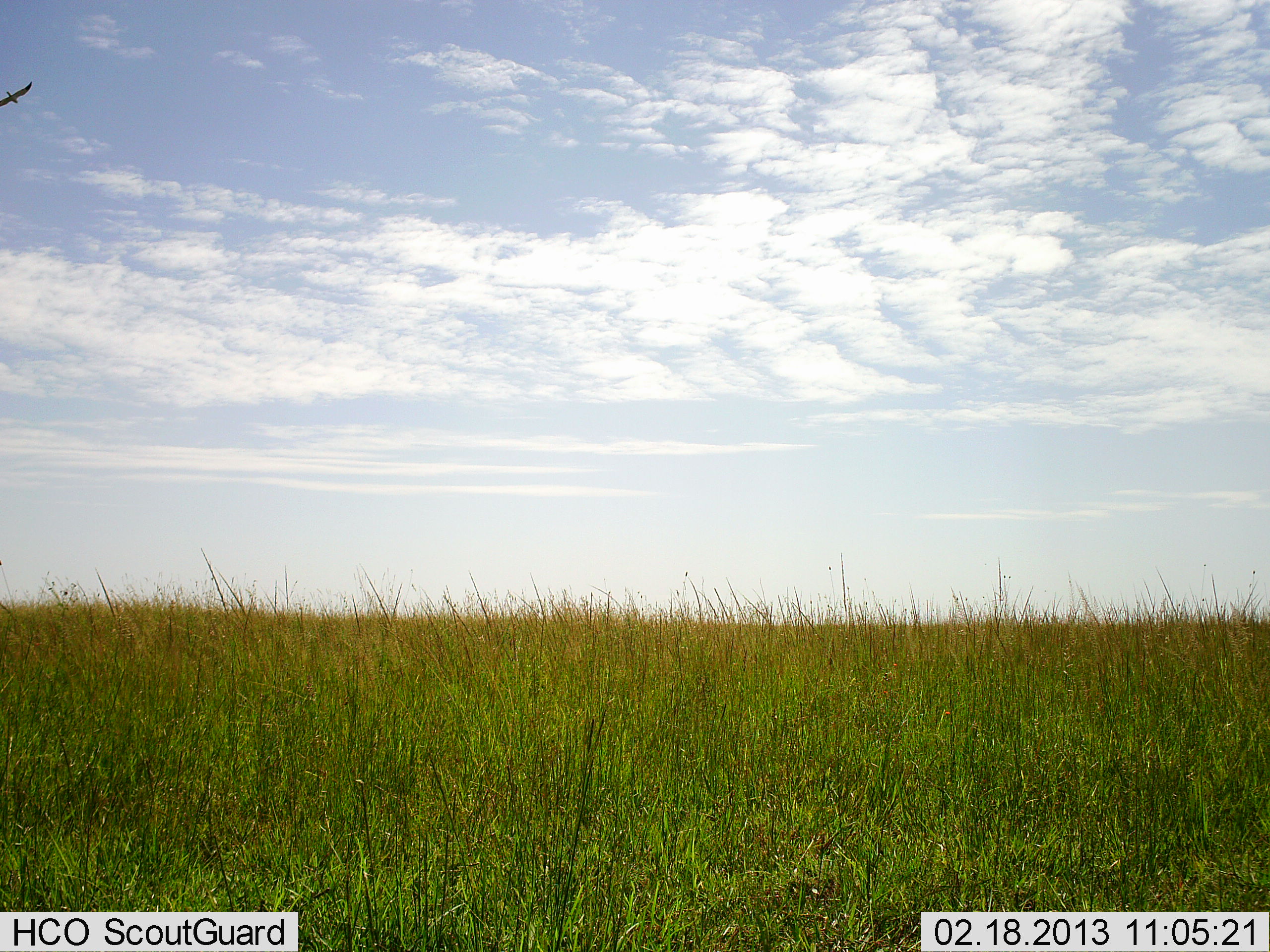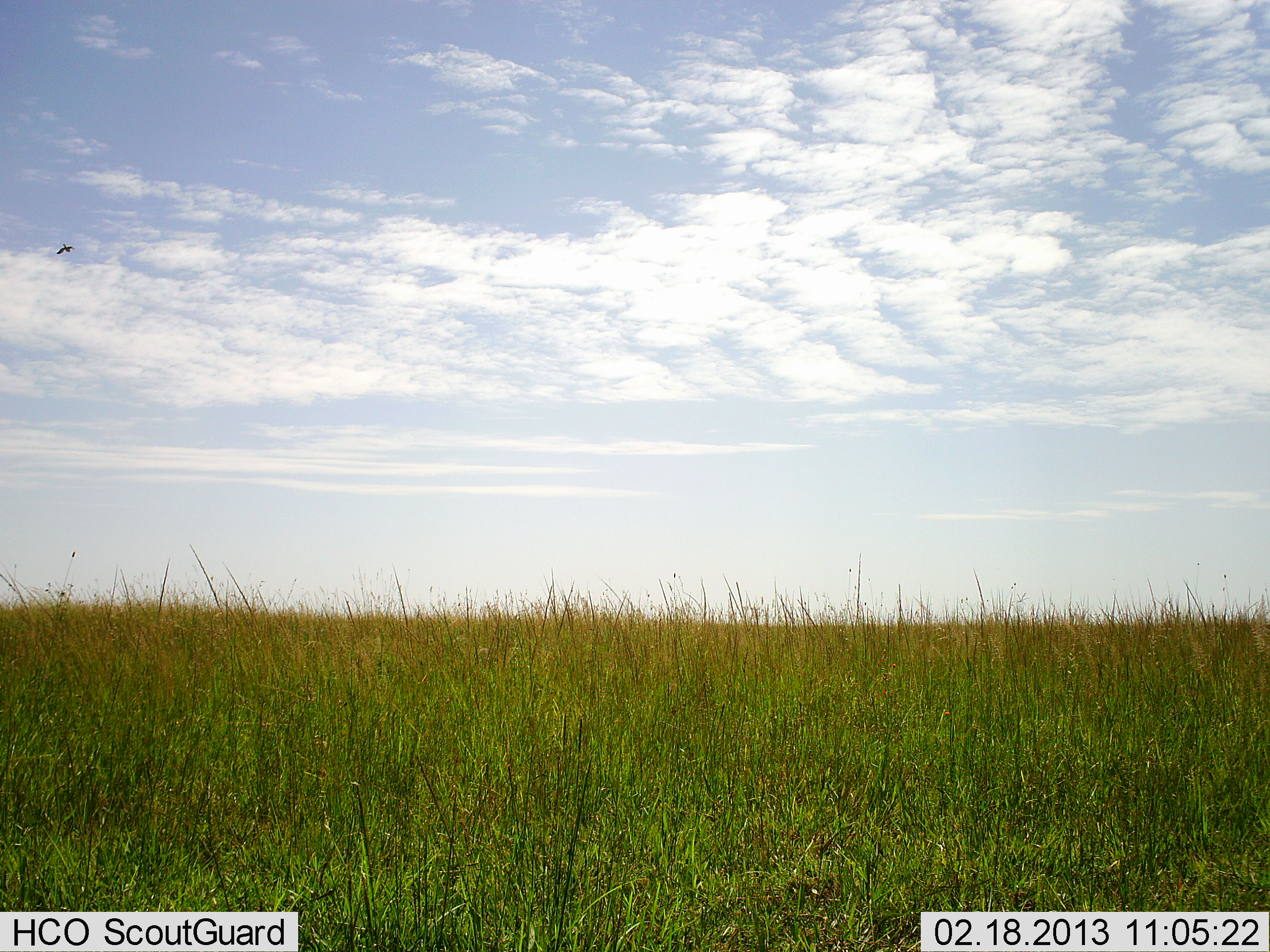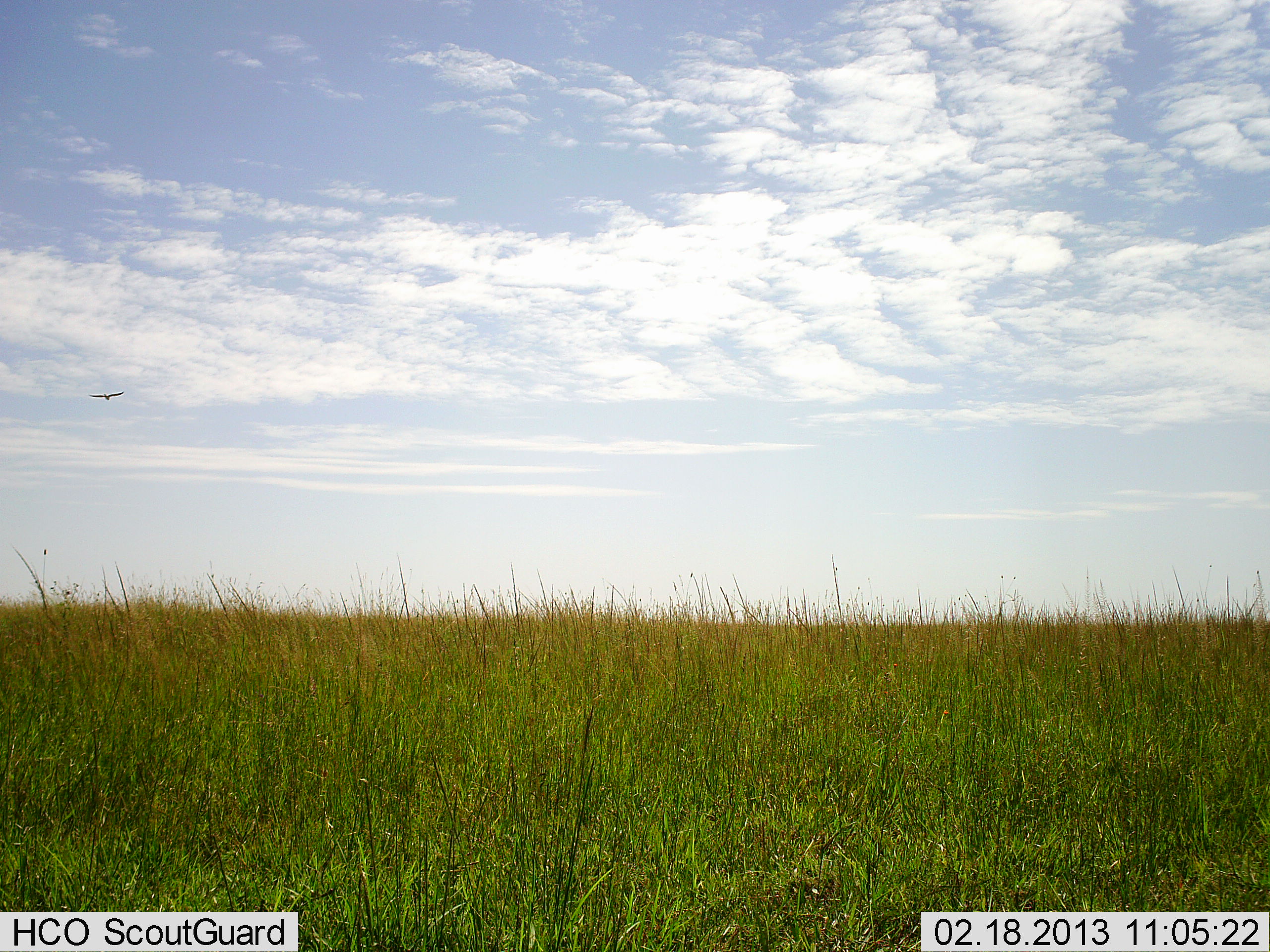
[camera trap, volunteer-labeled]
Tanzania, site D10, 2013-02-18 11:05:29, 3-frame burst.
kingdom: Animalia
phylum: Chordata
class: Aves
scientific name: Aves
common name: bird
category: otherbird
Otherbird (bird) (Aves), count 1. Behavior (volunteer vote fractions): standing 0%, resting 0%, moving 100%, interacting 0%. Young present (vote fraction): 0%. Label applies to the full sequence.